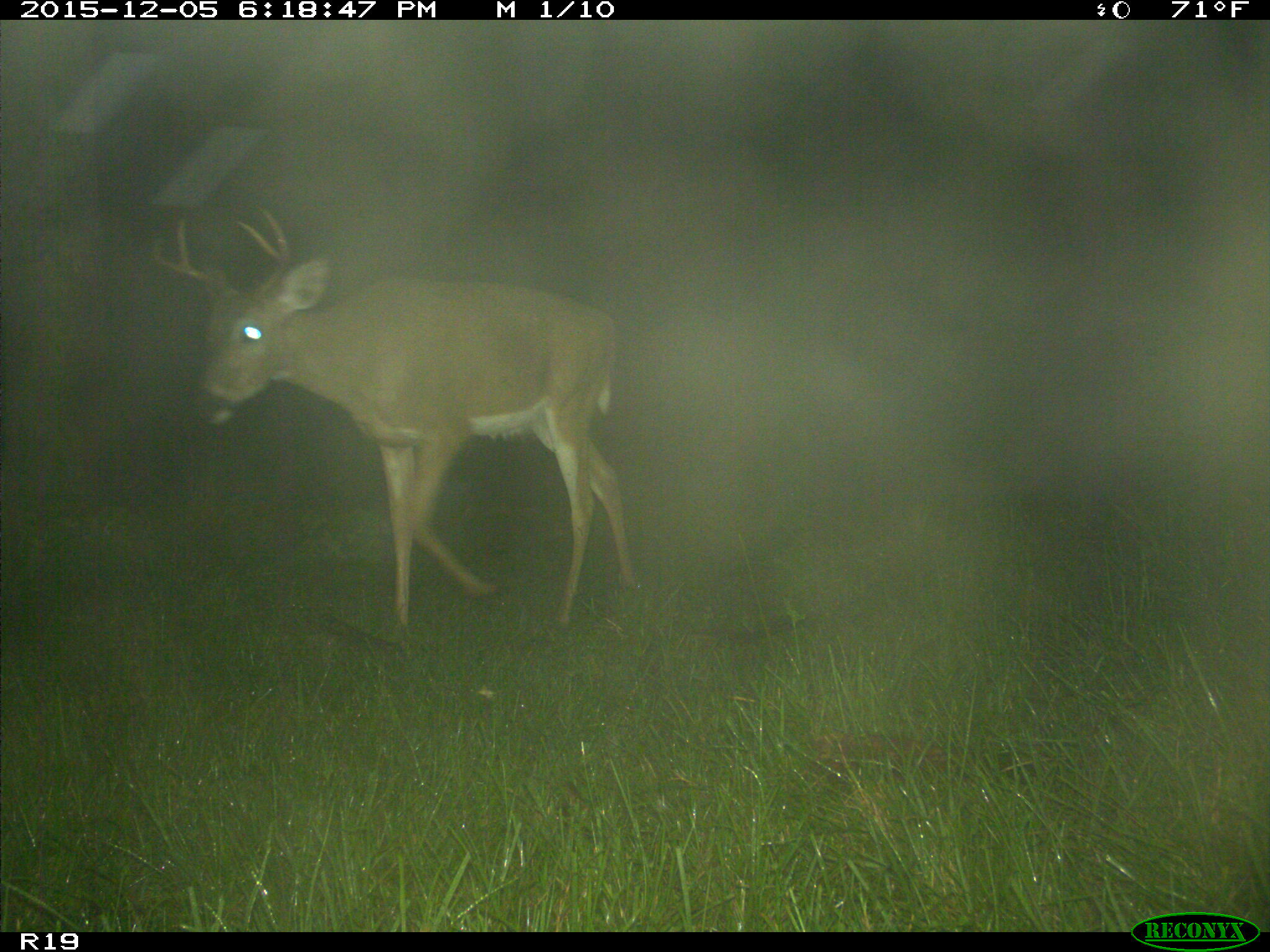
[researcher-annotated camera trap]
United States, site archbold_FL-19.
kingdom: Animalia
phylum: Chordata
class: Mammalia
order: Artiodactyla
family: Cervidae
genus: Odocoileus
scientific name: Odocoileus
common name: deer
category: unidentified deer